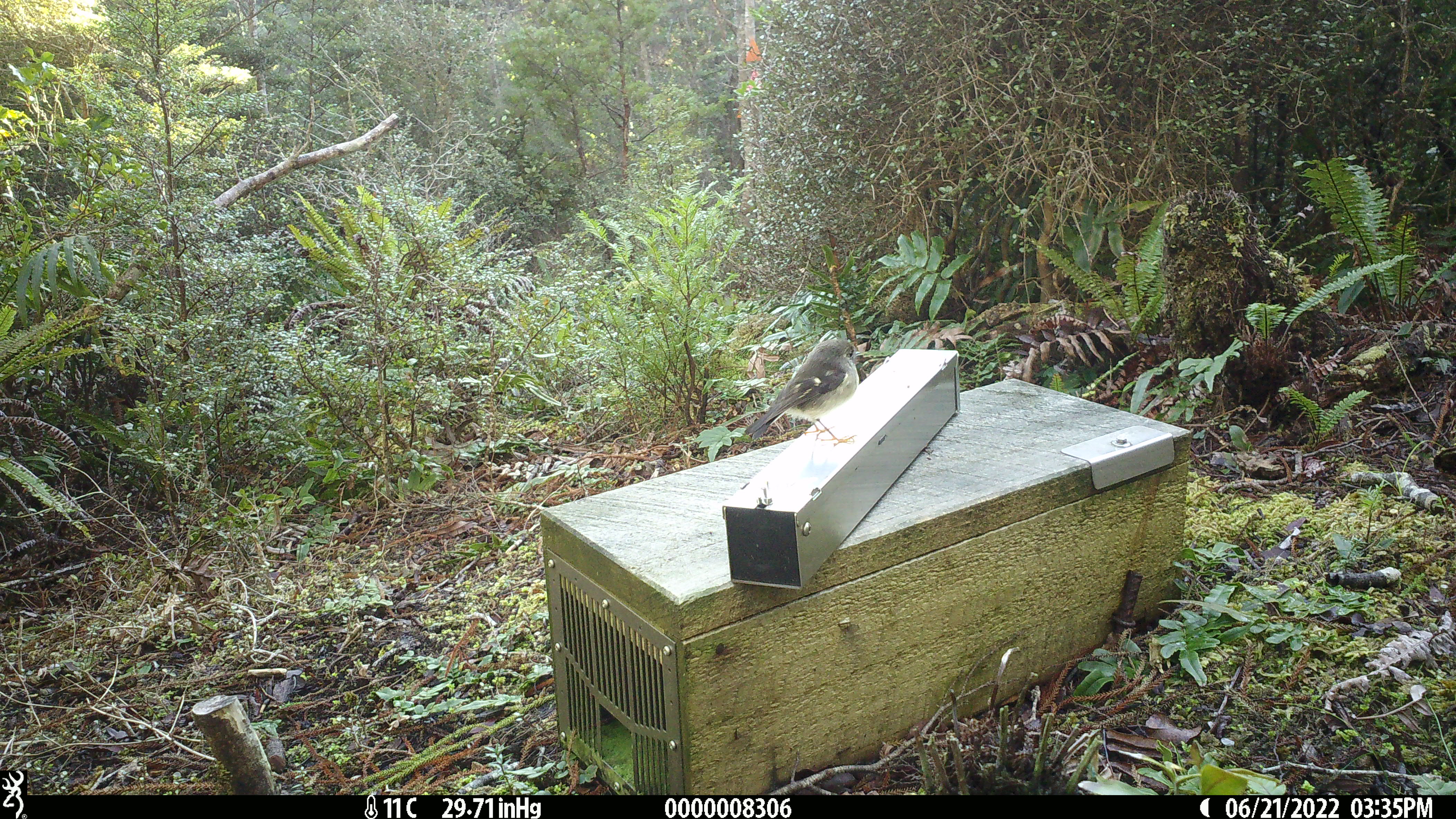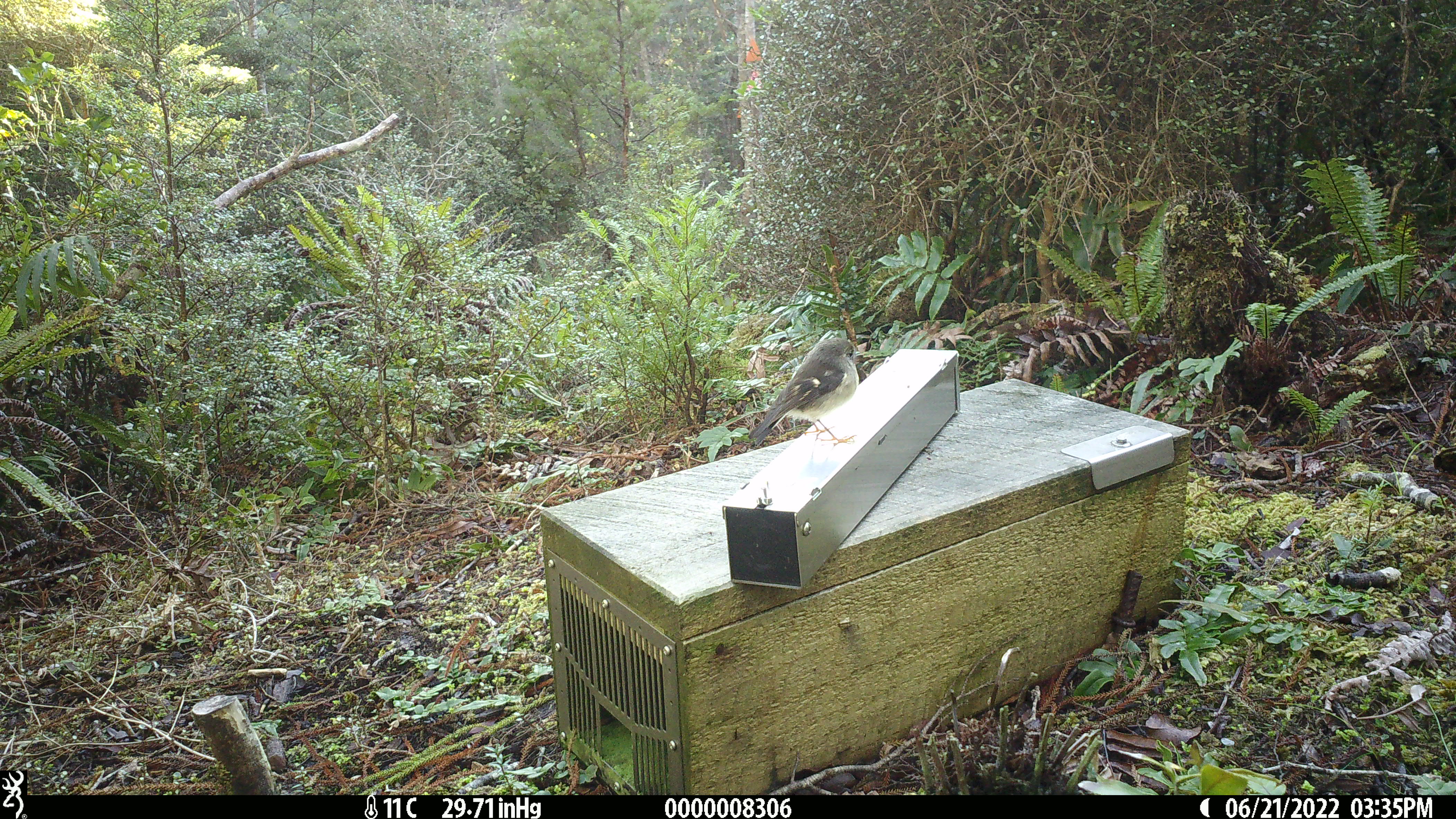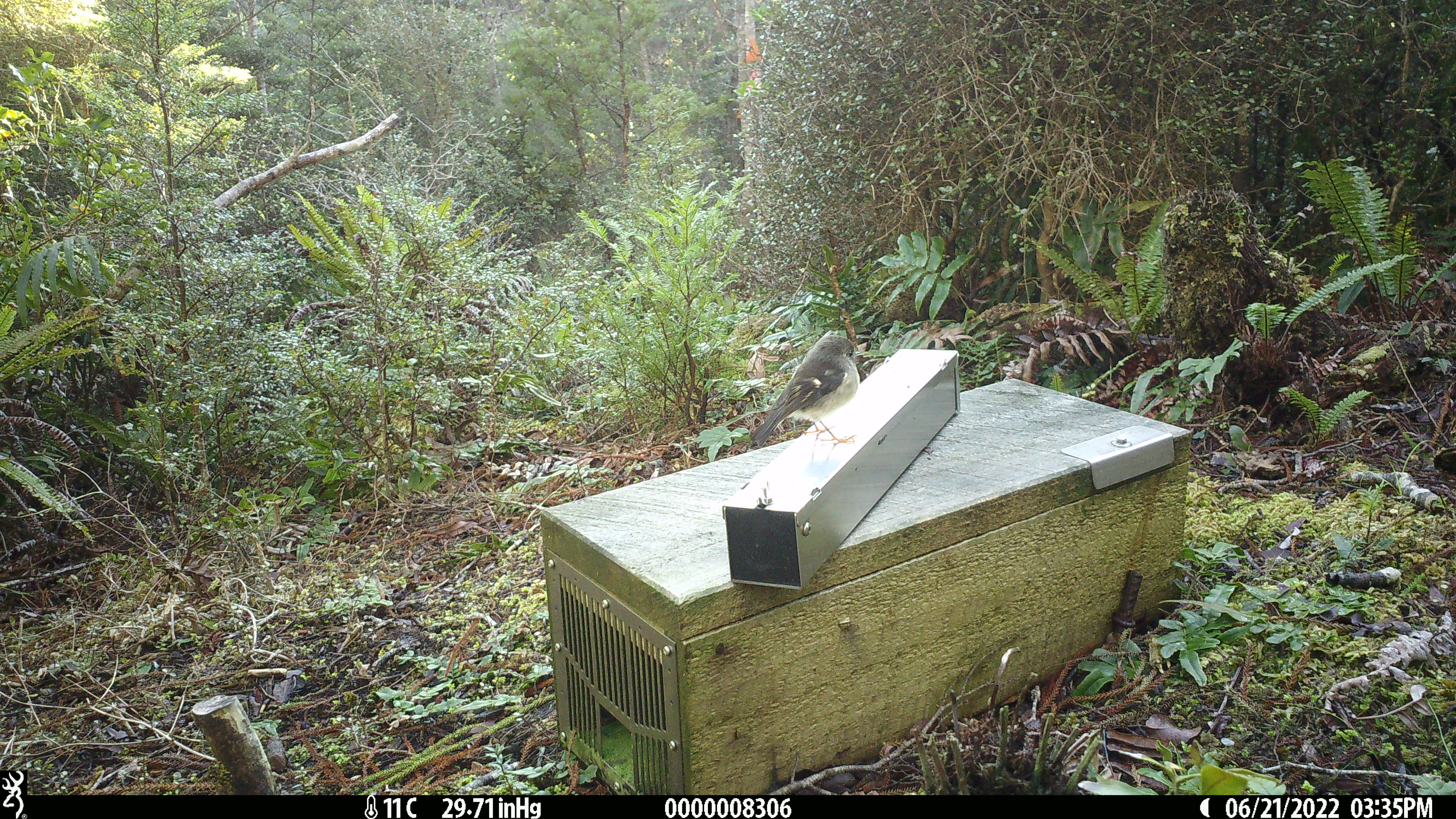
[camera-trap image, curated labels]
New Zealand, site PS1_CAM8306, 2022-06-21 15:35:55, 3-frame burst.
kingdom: Animalia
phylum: Chordata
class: Aves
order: Passeriformes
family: Petroicidae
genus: Petroica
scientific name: Petroica macrocephala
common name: tomtit